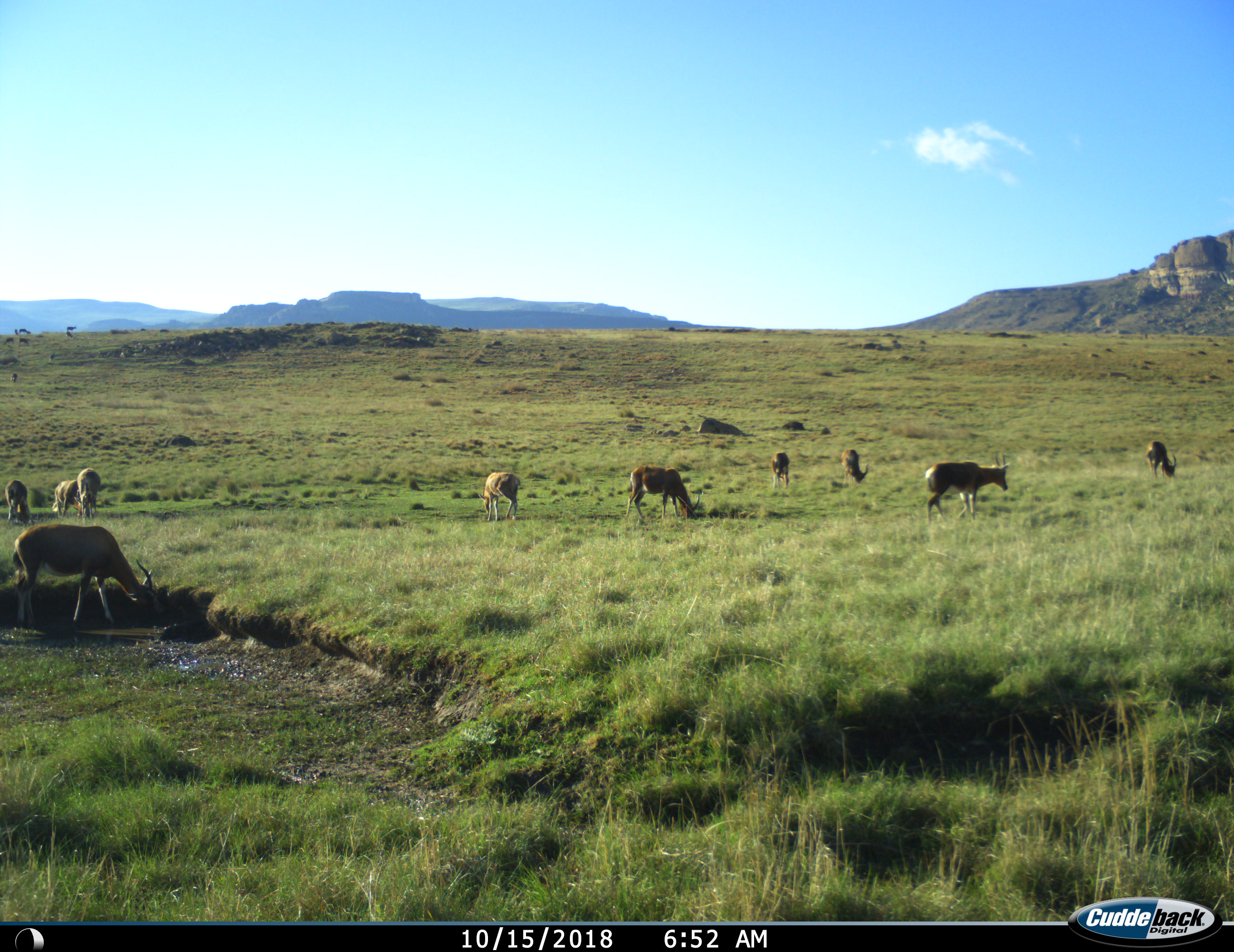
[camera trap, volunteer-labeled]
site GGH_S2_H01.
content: unidentified animal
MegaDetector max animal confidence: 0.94